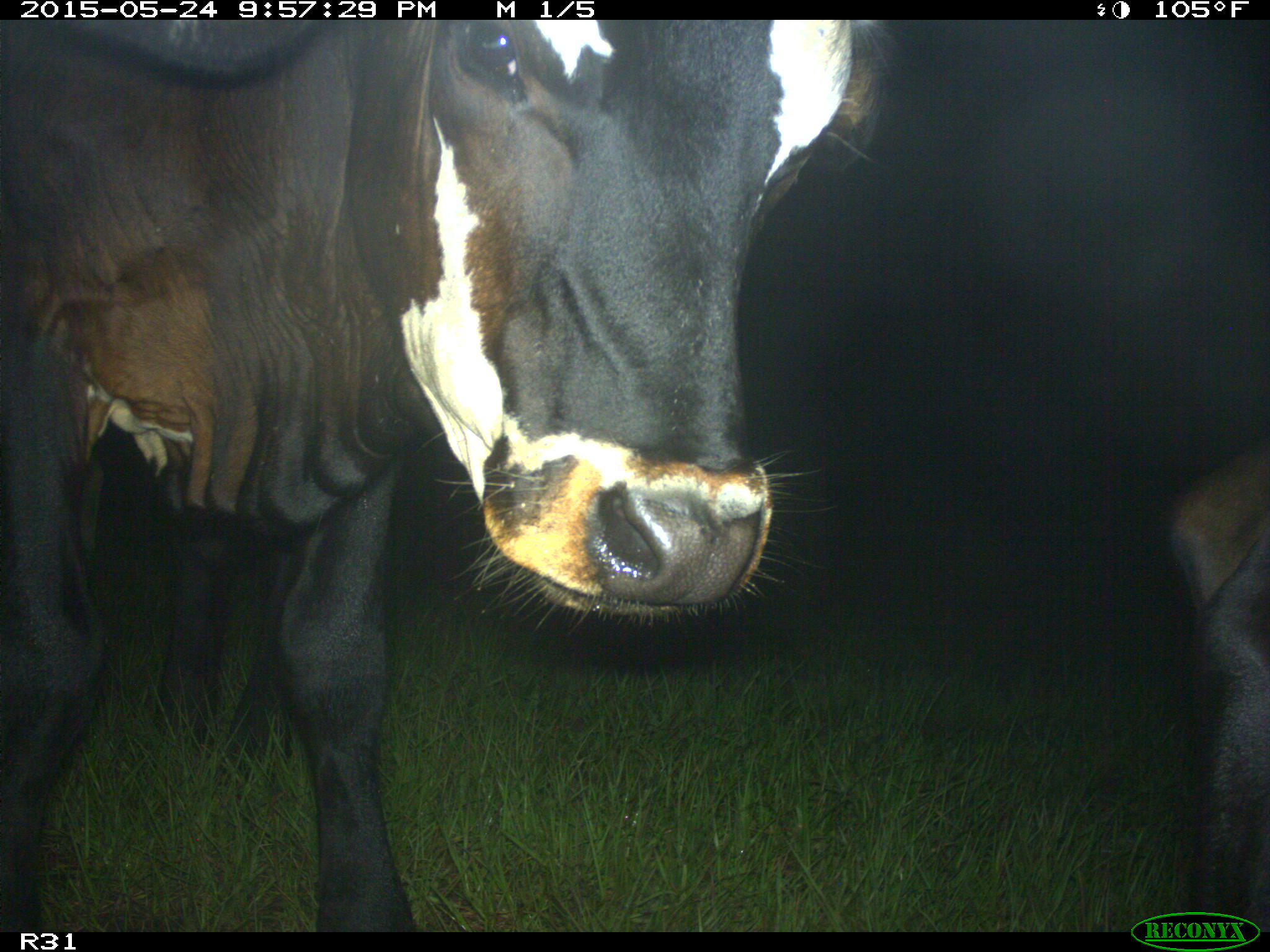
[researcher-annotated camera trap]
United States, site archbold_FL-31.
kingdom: Animalia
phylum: Chordata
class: Mammalia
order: Artiodactyla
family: Bovidae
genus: Bos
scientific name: Bos taurus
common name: domestic cow